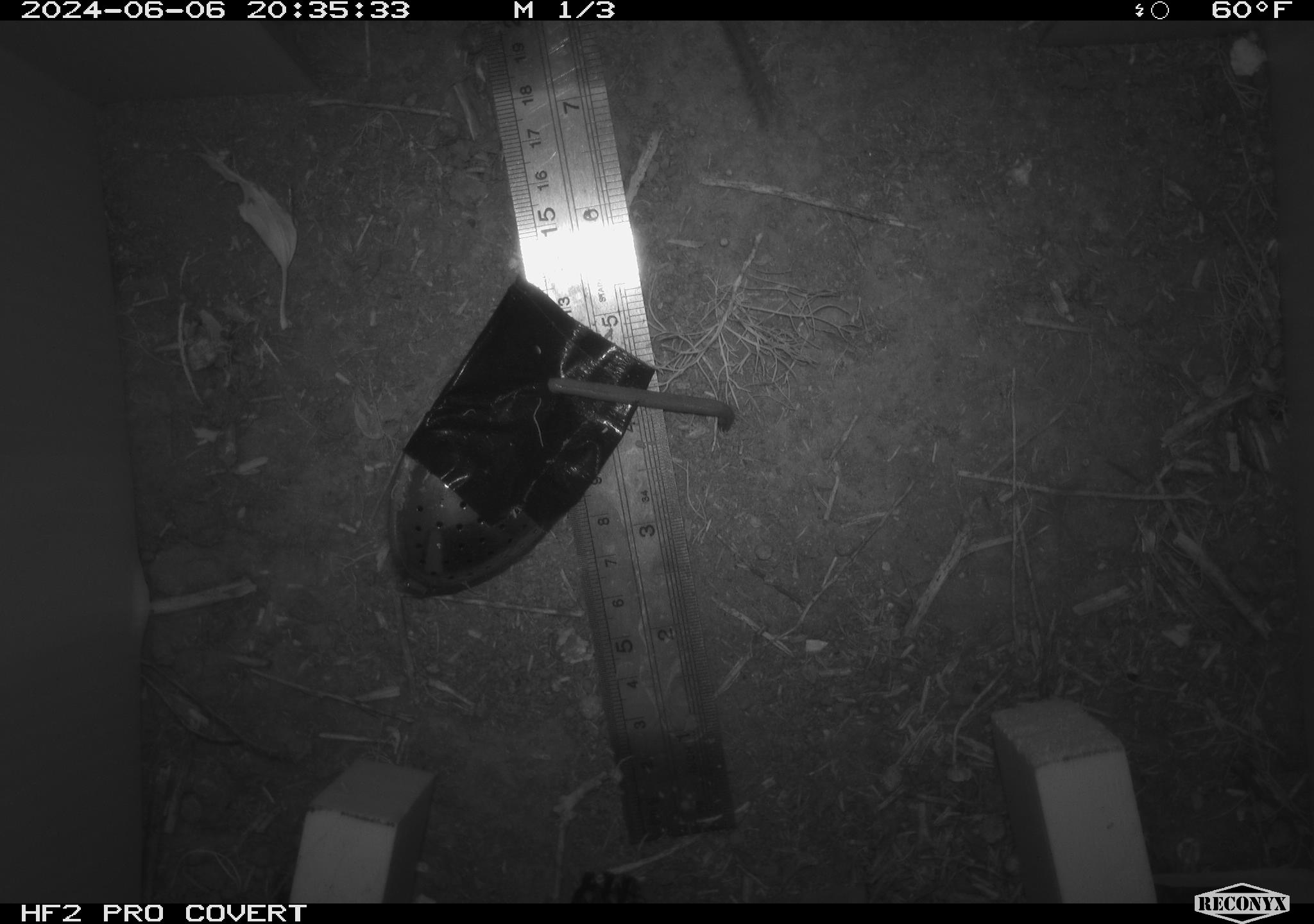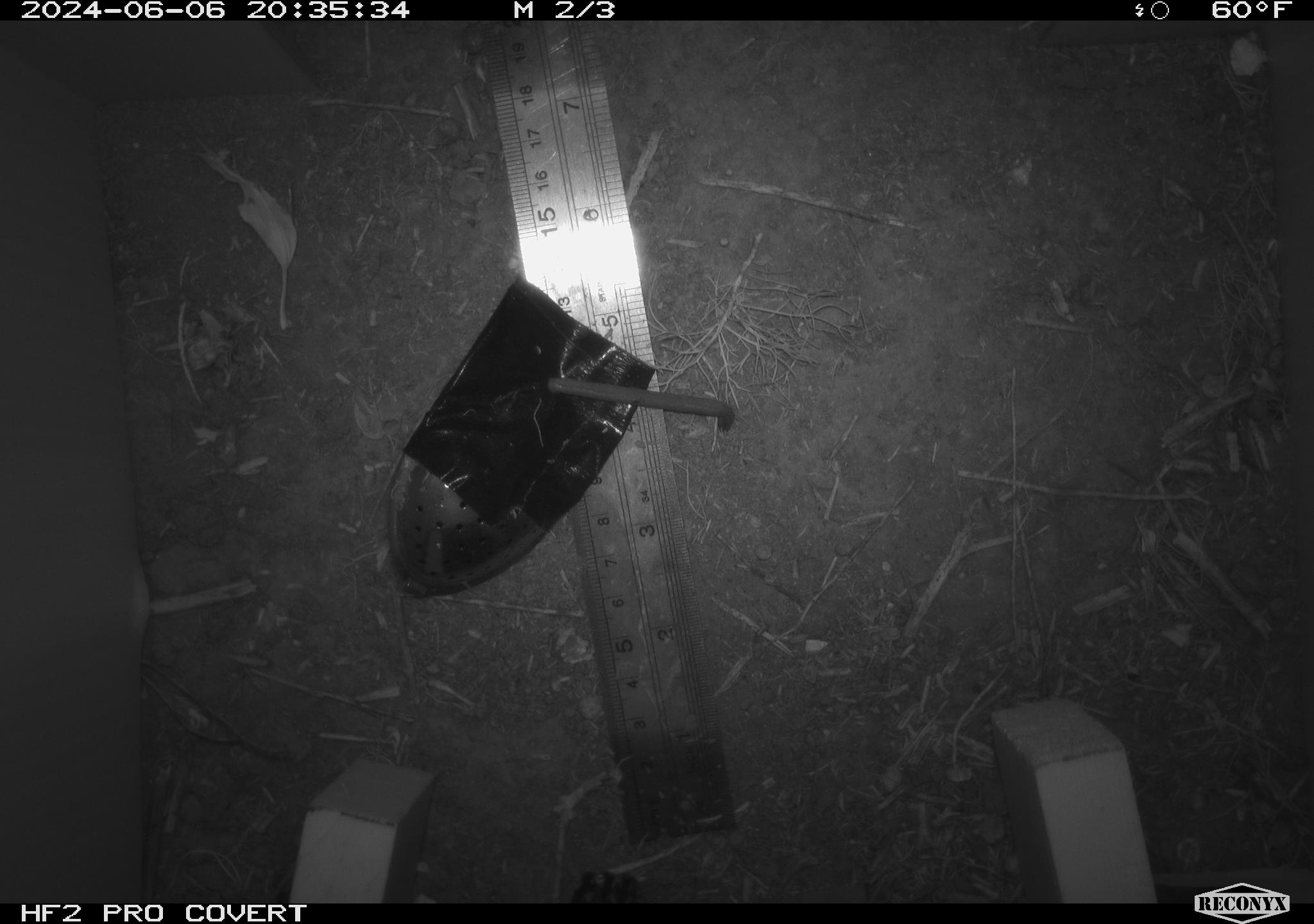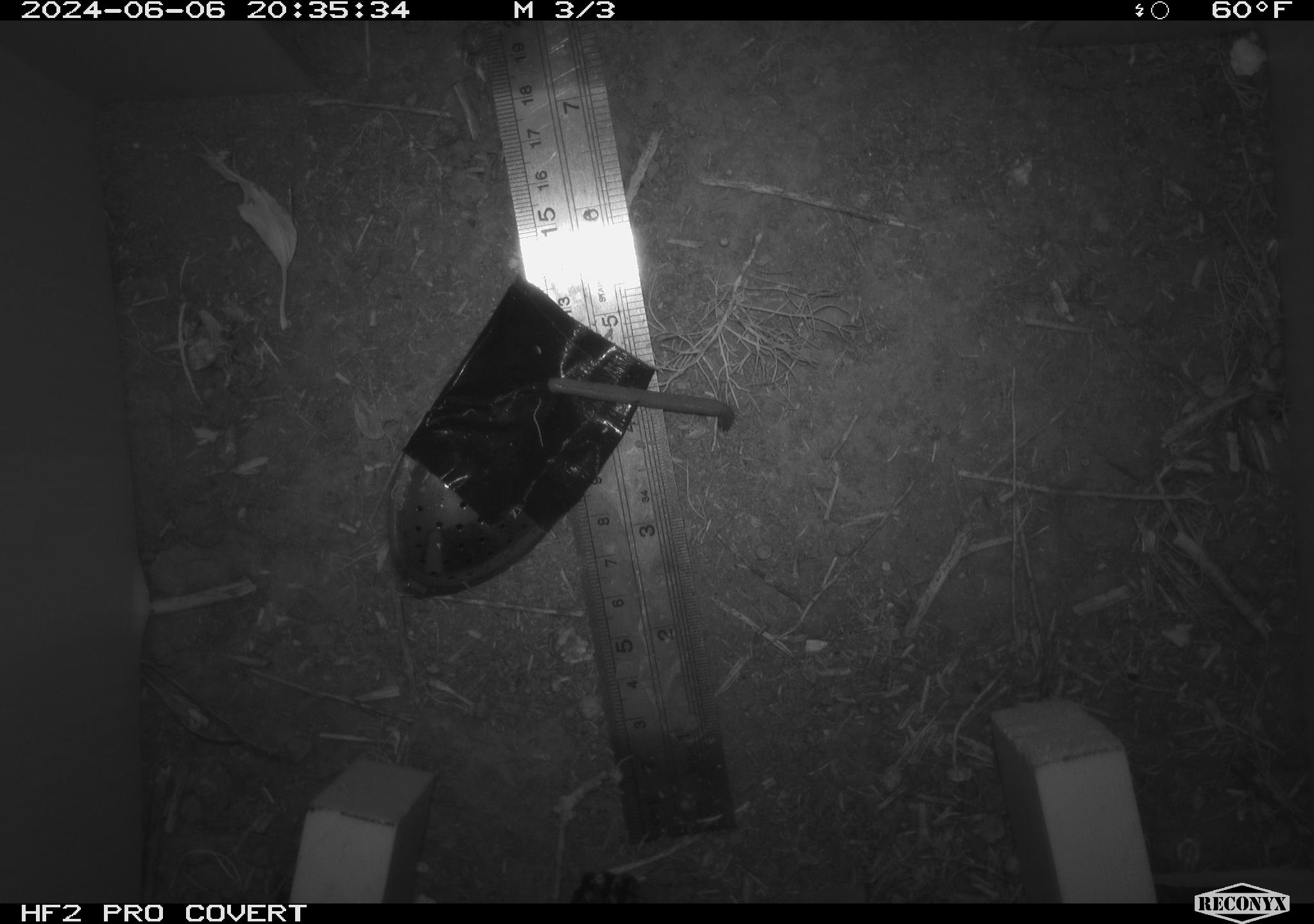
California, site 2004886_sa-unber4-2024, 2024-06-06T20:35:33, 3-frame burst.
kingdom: Animalia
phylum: Chordata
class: Mammalia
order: Rodentia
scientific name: Rodentia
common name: mouse species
Mouse species (Rodentia).